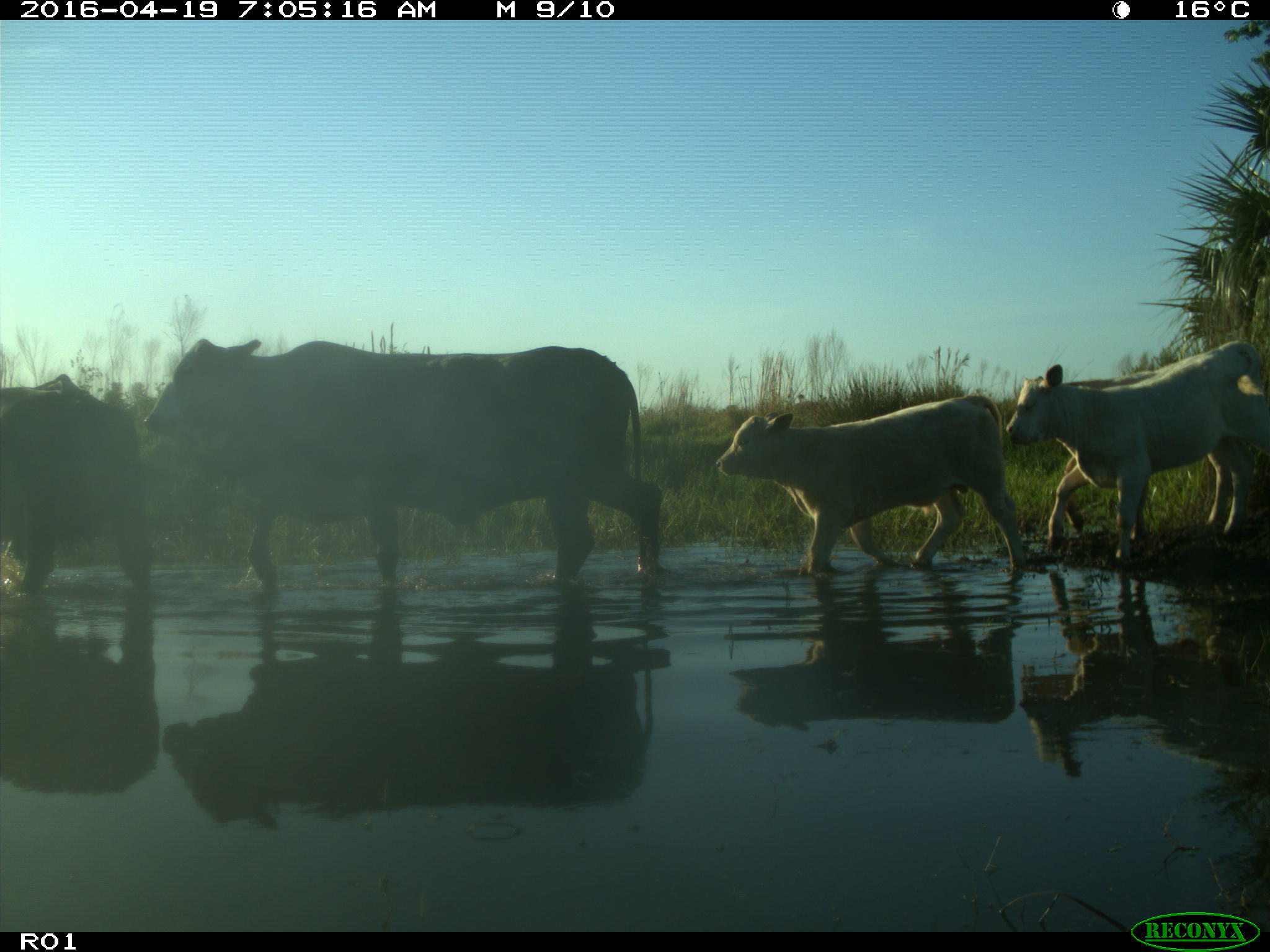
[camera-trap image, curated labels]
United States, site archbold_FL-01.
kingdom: Animalia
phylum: Chordata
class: Mammalia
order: Artiodactyla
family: Bovidae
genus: Bos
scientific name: Bos taurus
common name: domestic cow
Bos taurus (domestic cow).